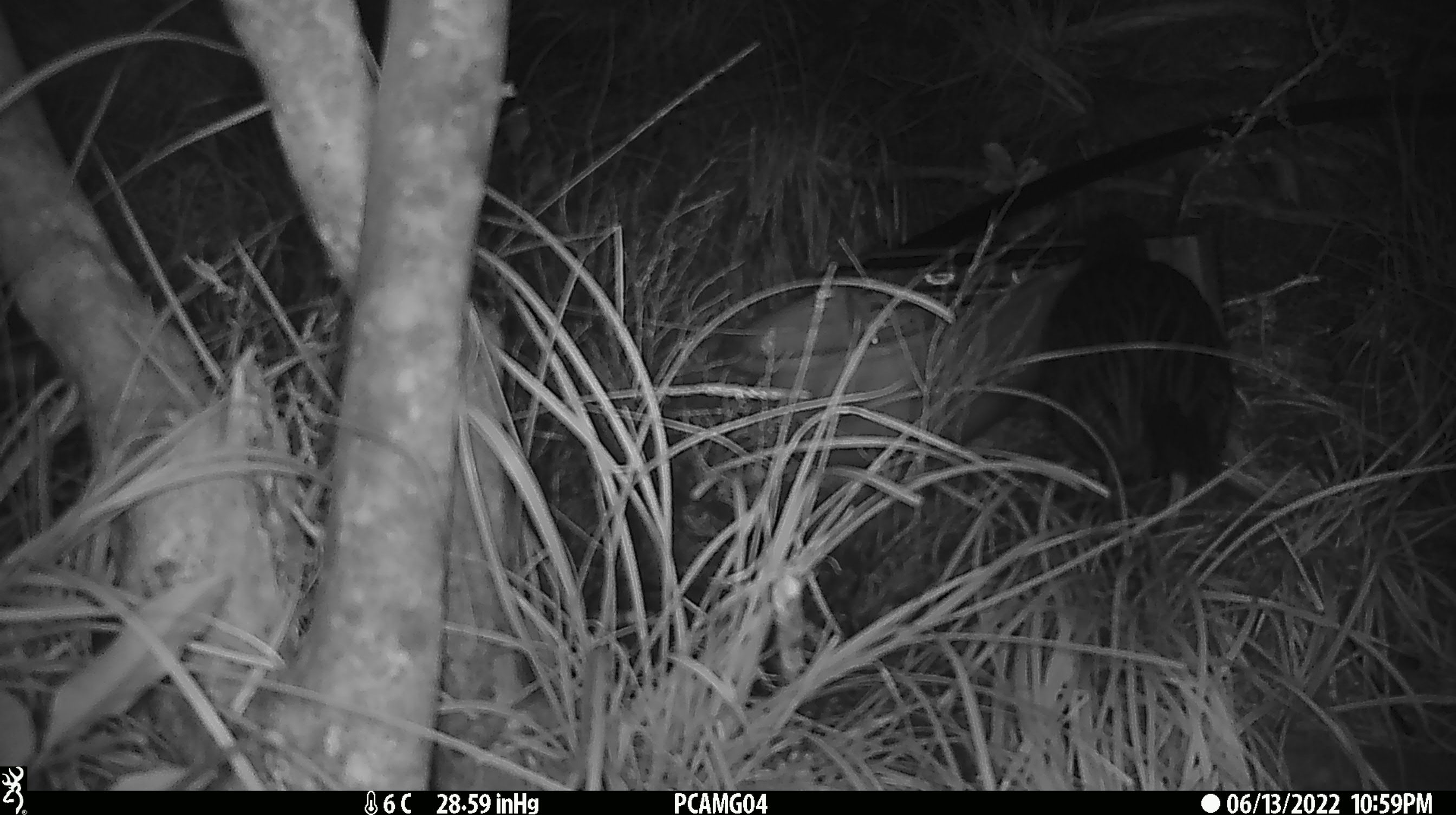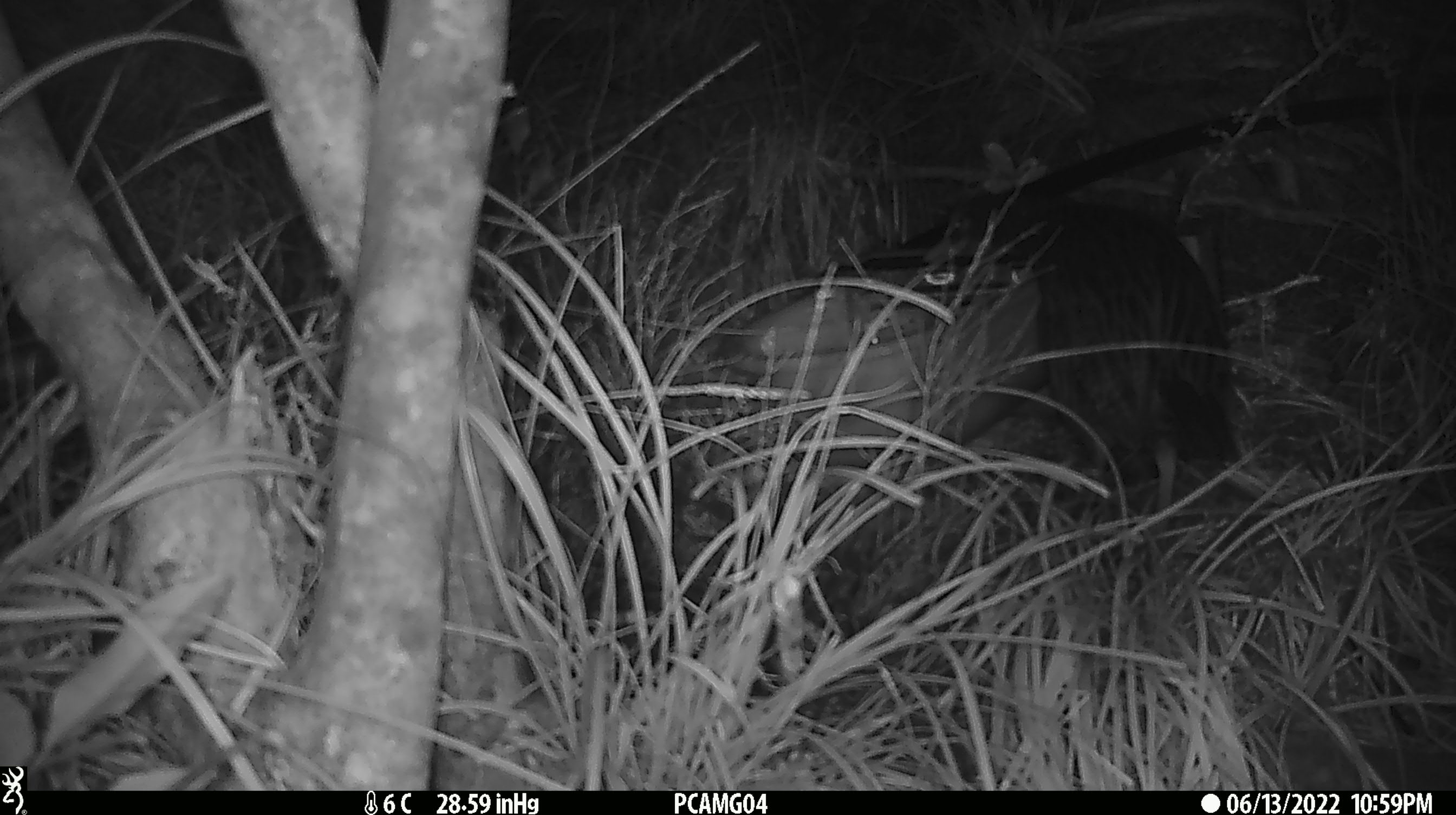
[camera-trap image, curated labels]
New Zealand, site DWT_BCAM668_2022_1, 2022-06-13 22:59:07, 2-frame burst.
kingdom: Animalia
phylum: Chordata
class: Aves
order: Gruiformes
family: Rallidae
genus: Gallirallus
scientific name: Gallirallus australis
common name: weka